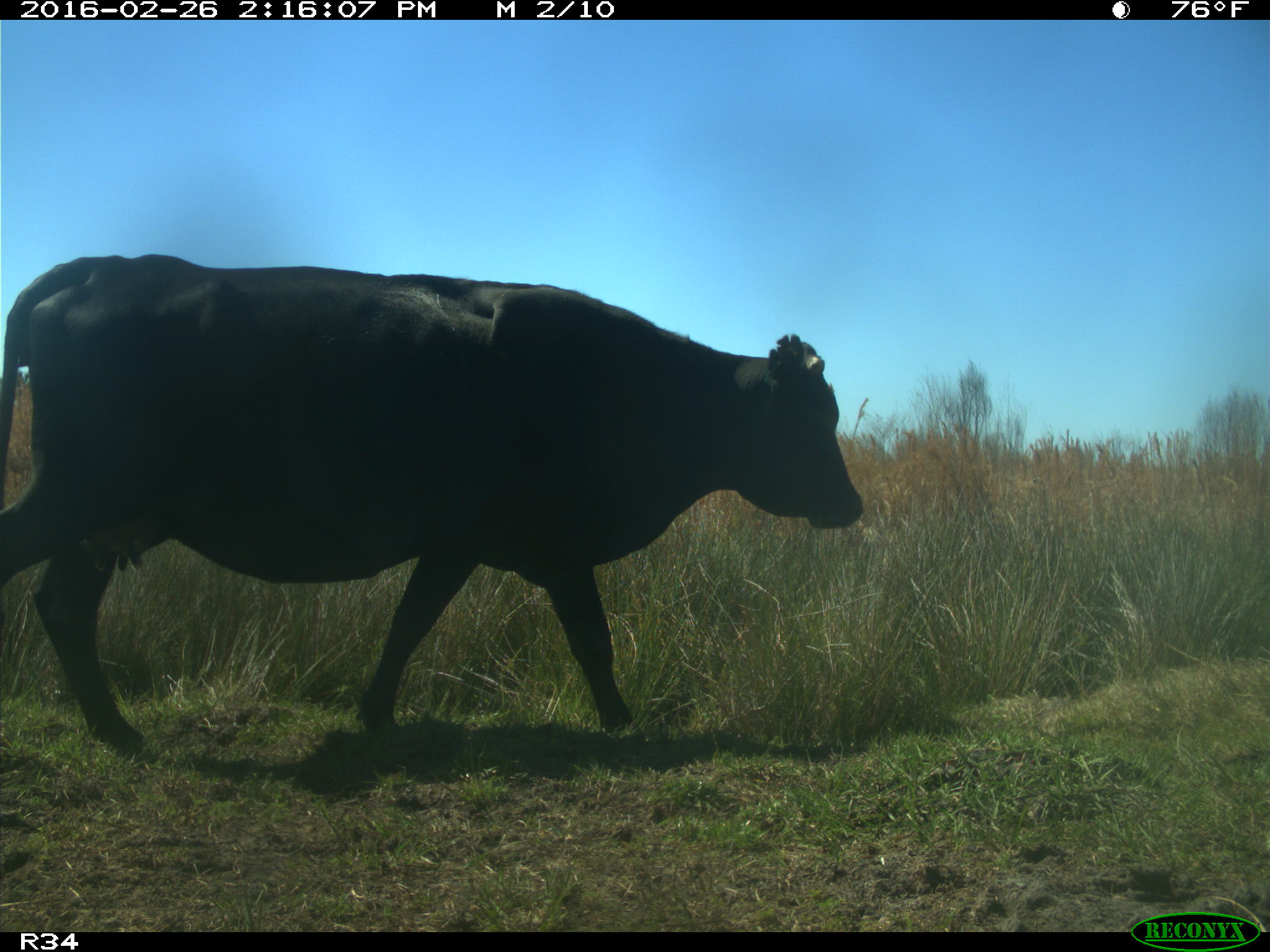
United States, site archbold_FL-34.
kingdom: Animalia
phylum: Chordata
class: Mammalia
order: Artiodactyla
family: Bovidae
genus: Bos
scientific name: Bos taurus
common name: domestic cow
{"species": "Bos taurus (domestic cow)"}